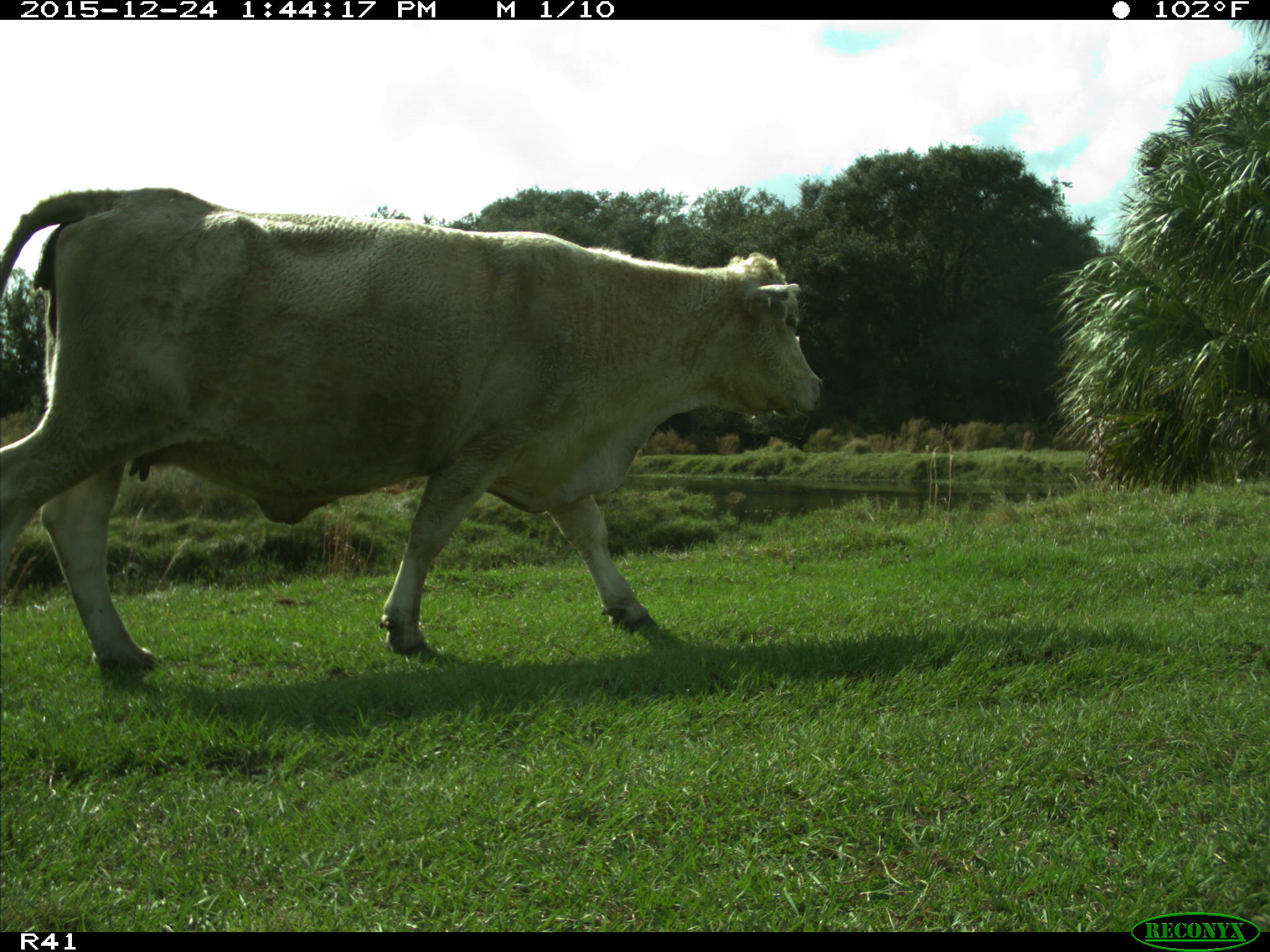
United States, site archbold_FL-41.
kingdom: Animalia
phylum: Chordata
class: Mammalia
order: Artiodactyla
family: Bovidae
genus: Bos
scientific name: Bos taurus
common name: domestic cow